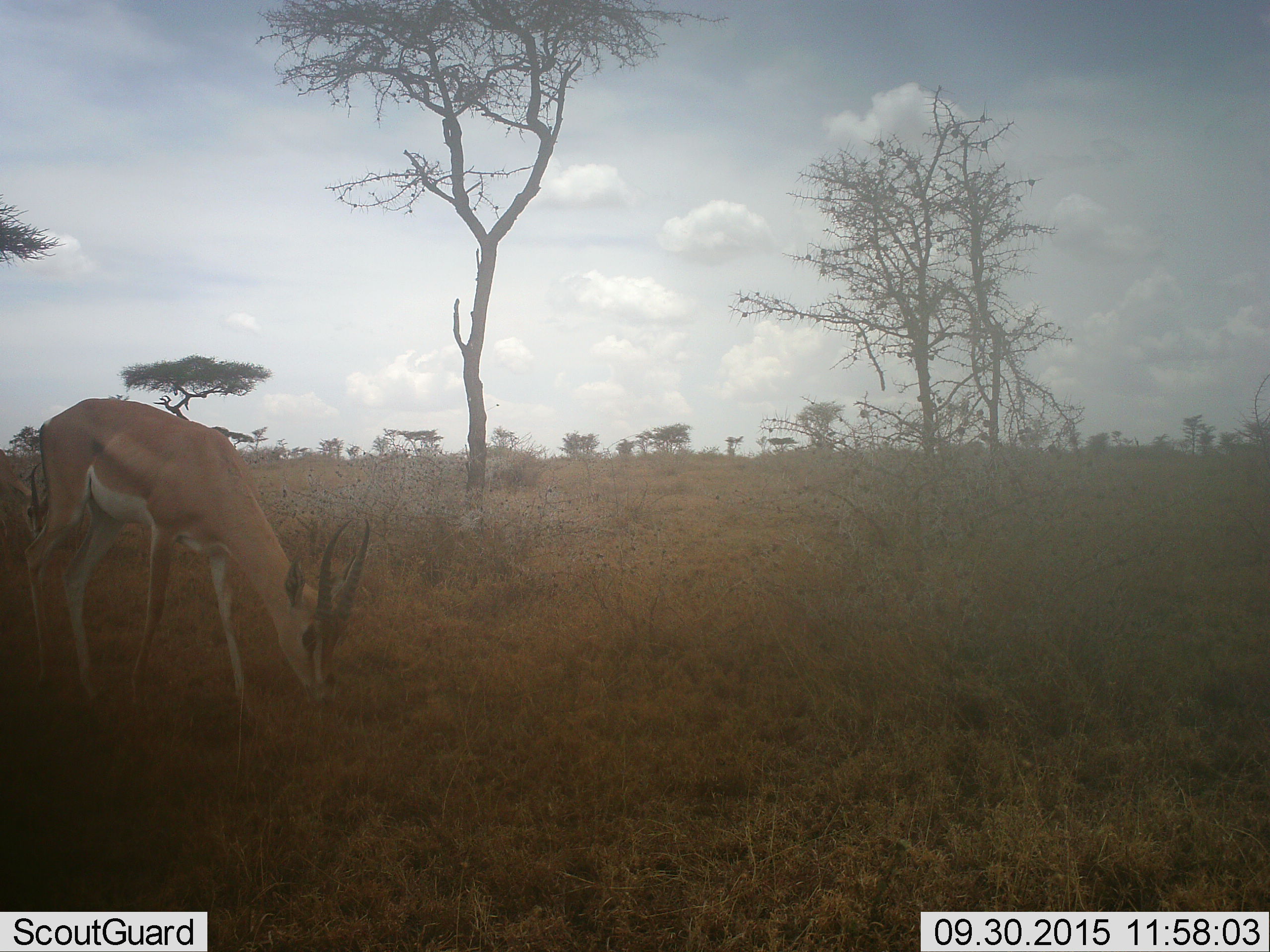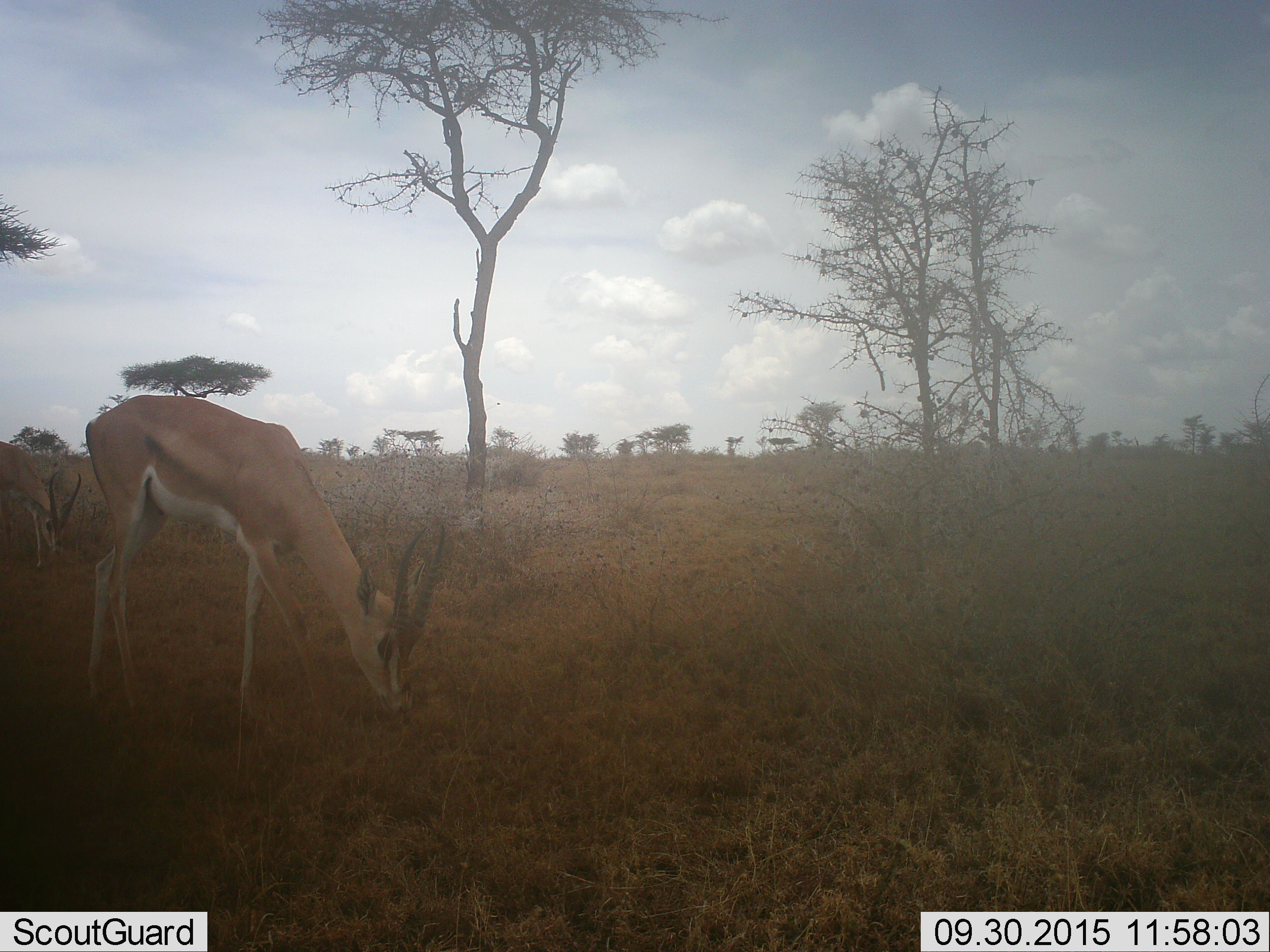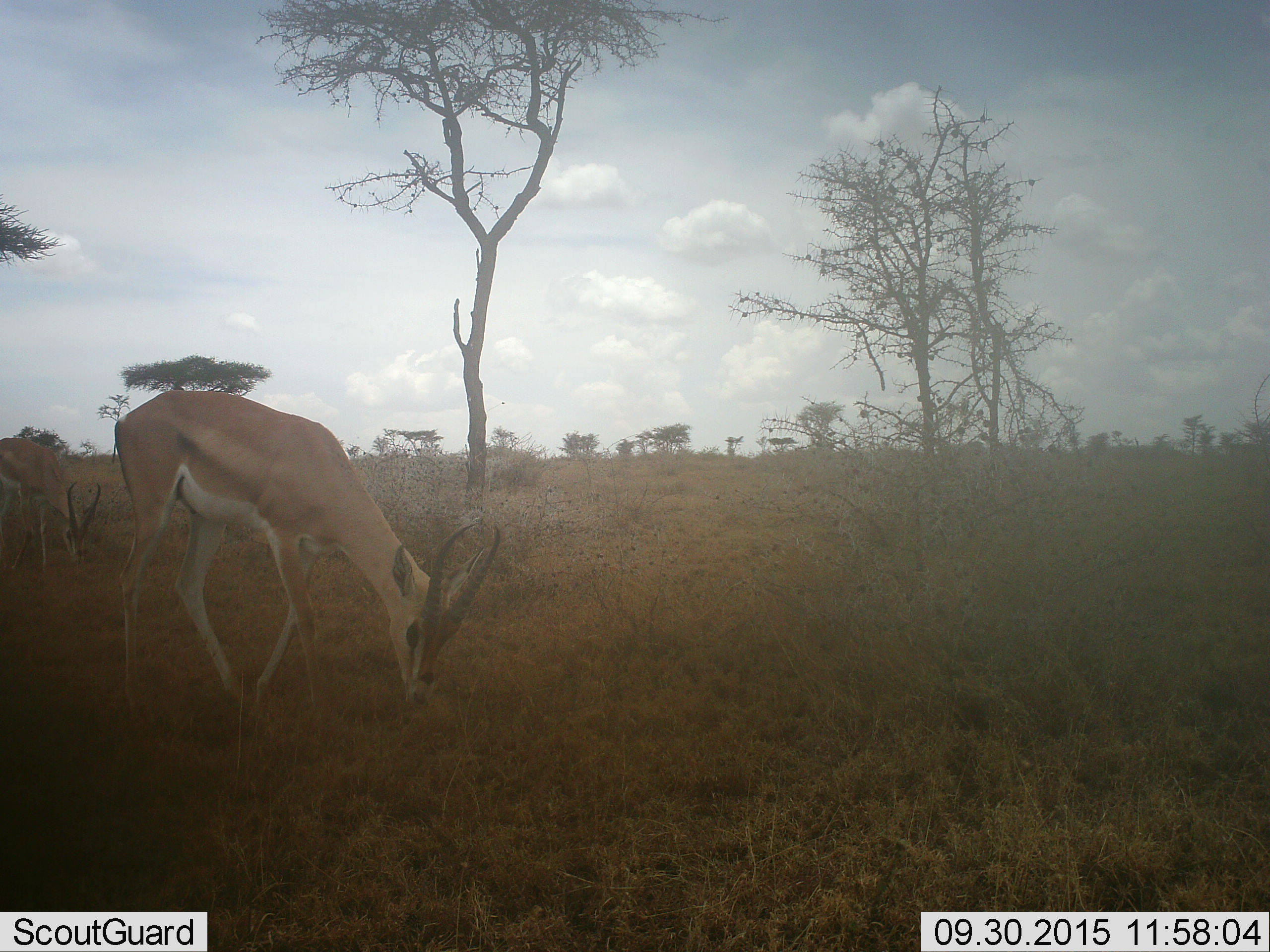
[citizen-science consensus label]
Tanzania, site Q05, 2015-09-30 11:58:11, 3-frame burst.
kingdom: Animalia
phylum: Chordata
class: Mammalia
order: Artiodactyla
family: Bovidae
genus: Nanger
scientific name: Nanger granti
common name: grant's gazelle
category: gazellegrants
Gazellegrants (grant's gazelle) (Nanger granti), count 2. Behavior (volunteer vote fractions): standing 25%, resting 0%, moving 25%, interacting 0%. Young present (vote fraction): 0%. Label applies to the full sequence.